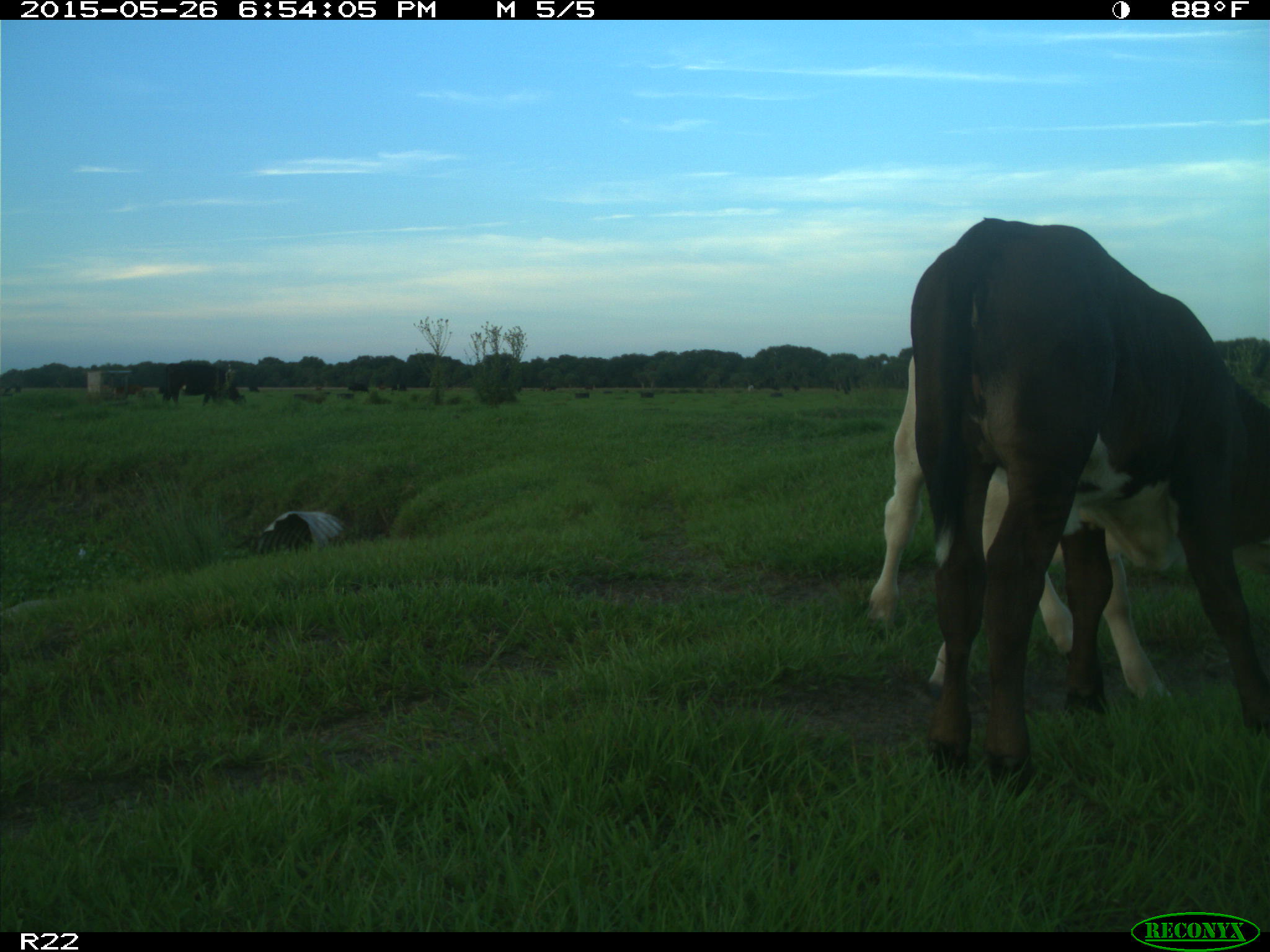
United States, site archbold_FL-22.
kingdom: Animalia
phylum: Chordata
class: Mammalia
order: Artiodactyla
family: Bovidae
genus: Bos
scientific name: Bos taurus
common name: domestic cow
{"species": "Bos taurus (domestic cow)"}